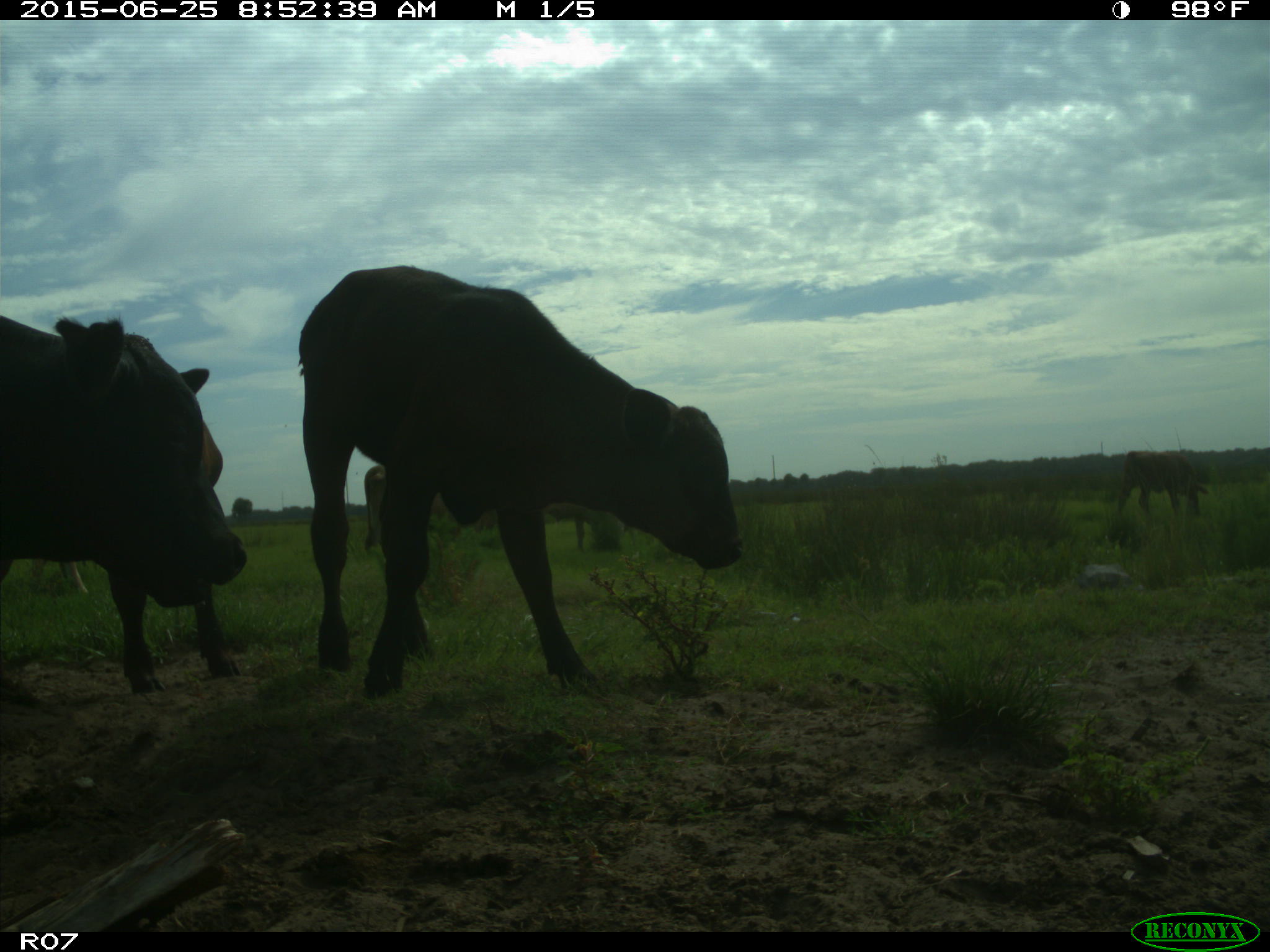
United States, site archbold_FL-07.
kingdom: Animalia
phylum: Chordata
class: Mammalia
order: Artiodactyla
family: Bovidae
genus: Bos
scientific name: Bos taurus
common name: domestic cow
Bos taurus (domestic cow).